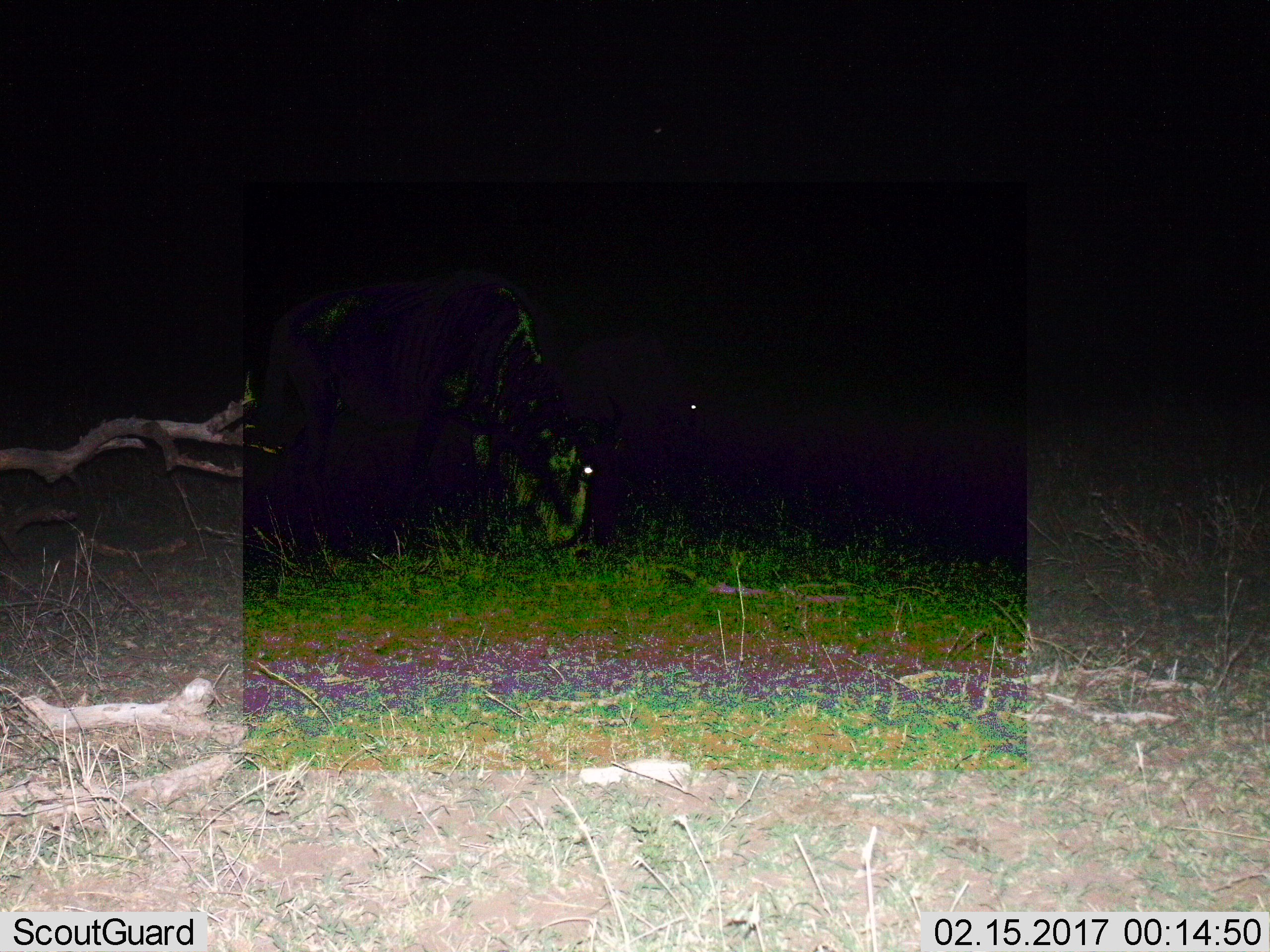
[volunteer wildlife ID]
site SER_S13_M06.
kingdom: Animalia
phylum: Chordata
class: Mammalia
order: Artiodactyla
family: Bovidae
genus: Connochaetes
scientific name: Connochaetes taurinus taurinus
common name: blue wildebeest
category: wildebeestblue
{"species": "wildebeestblue (blue wildebeest) (Connochaetes taurinus taurinus)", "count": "2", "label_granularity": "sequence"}